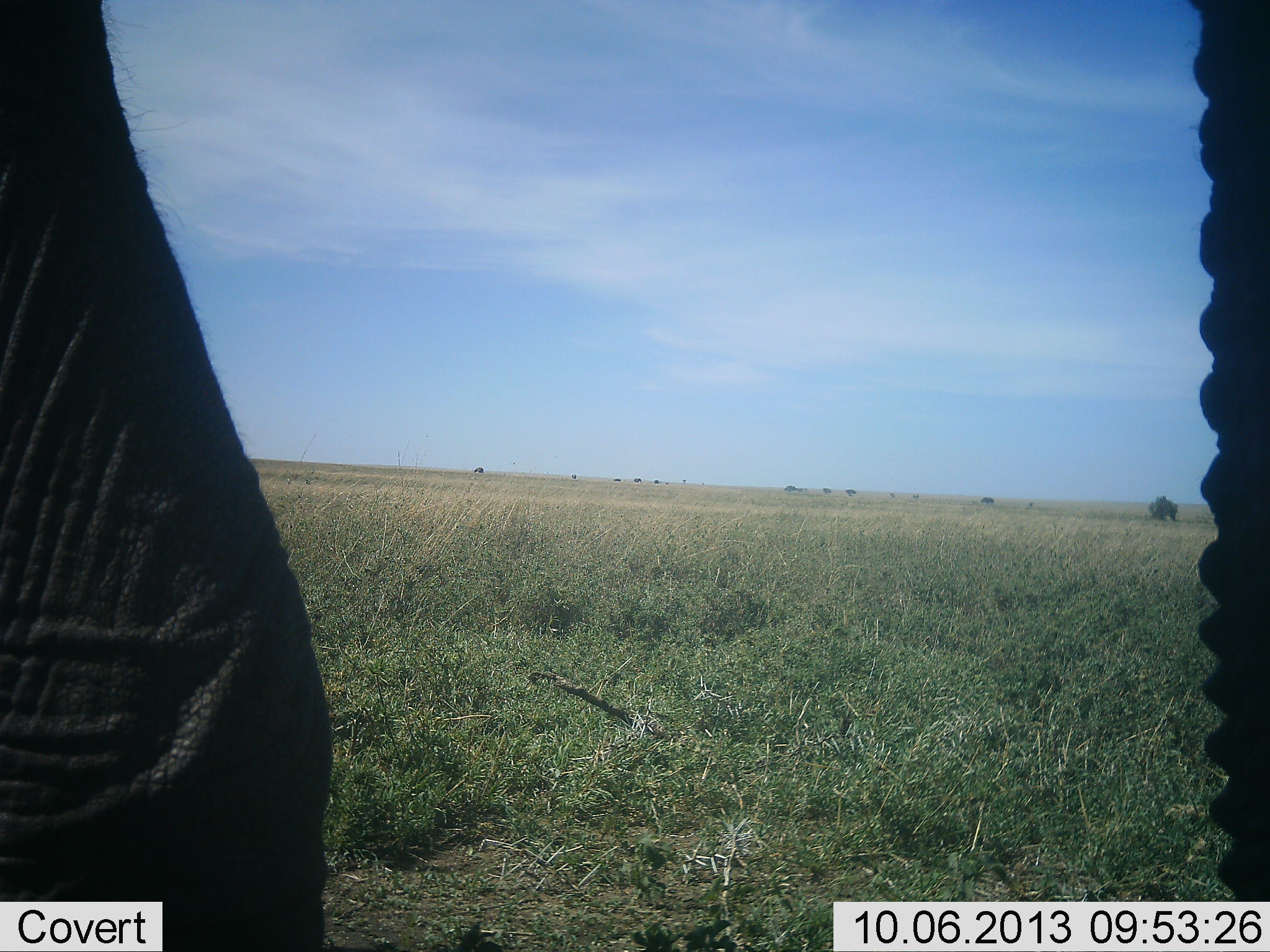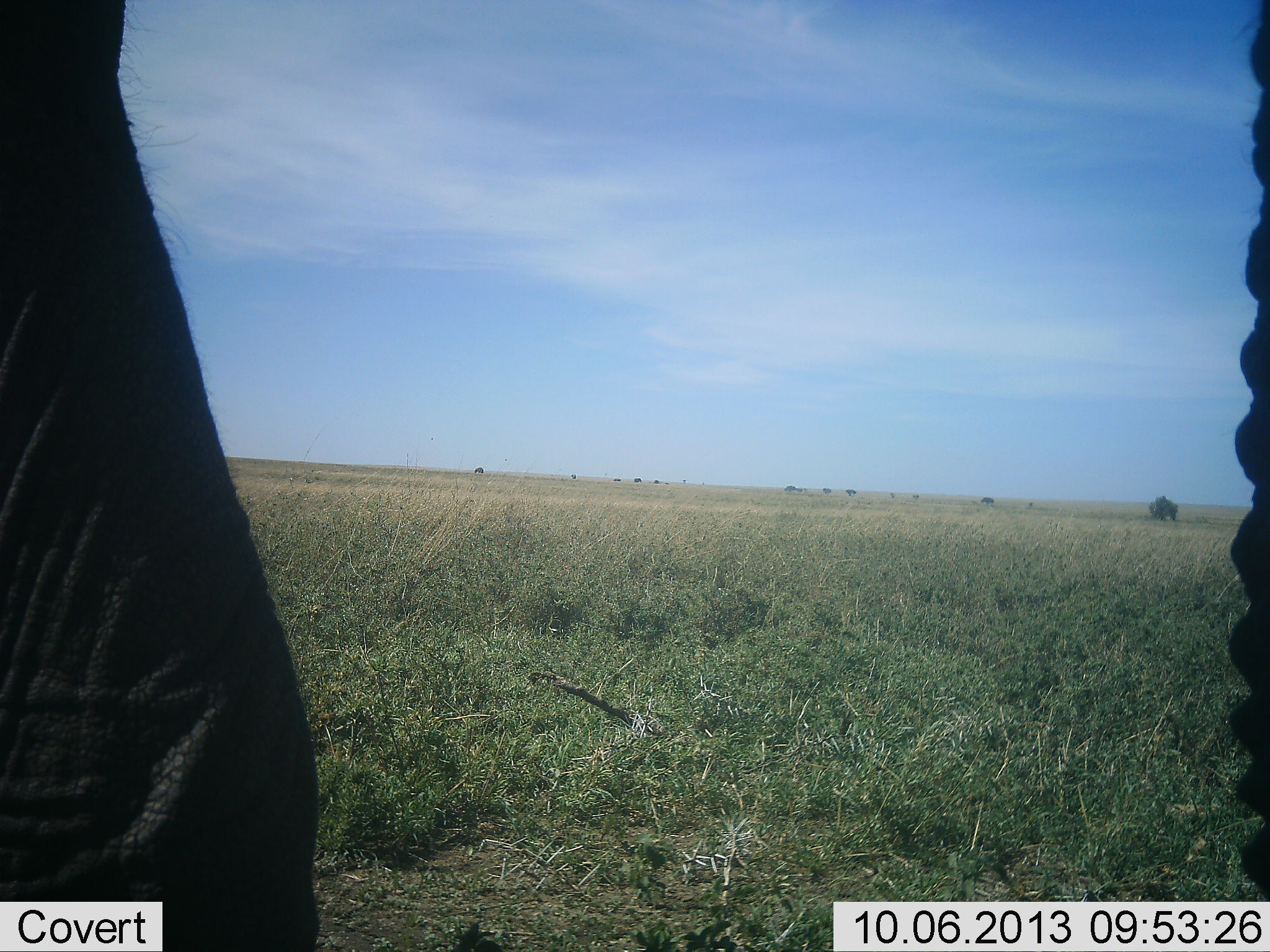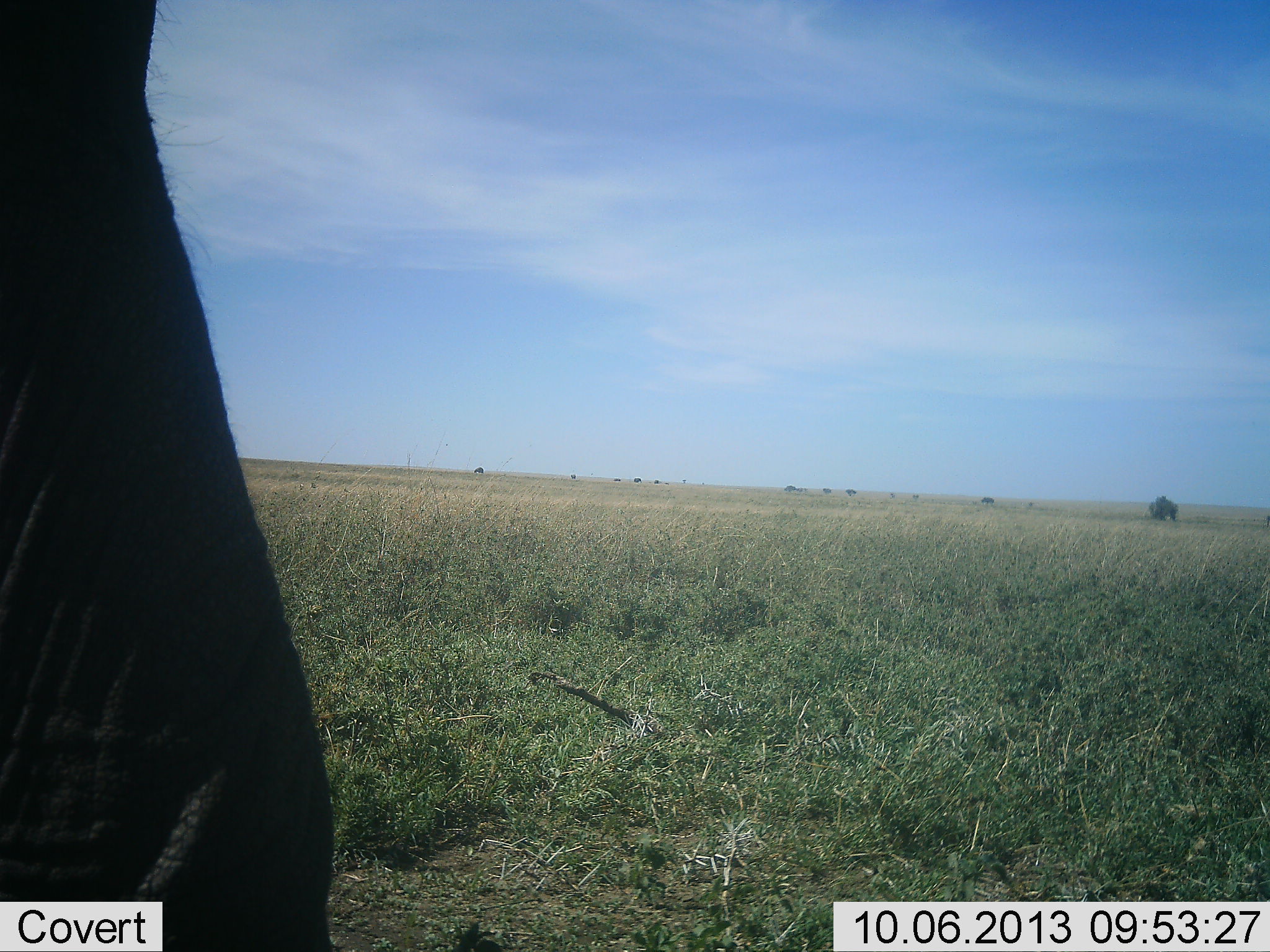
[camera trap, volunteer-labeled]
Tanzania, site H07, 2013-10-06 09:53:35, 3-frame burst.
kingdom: Animalia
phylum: Chordata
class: Mammalia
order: Proboscidea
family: Elephantidae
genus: Loxodonta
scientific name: Loxodonta africana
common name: african bush elephant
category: elephant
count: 1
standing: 75%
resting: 5%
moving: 15%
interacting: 5%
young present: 0%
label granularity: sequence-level